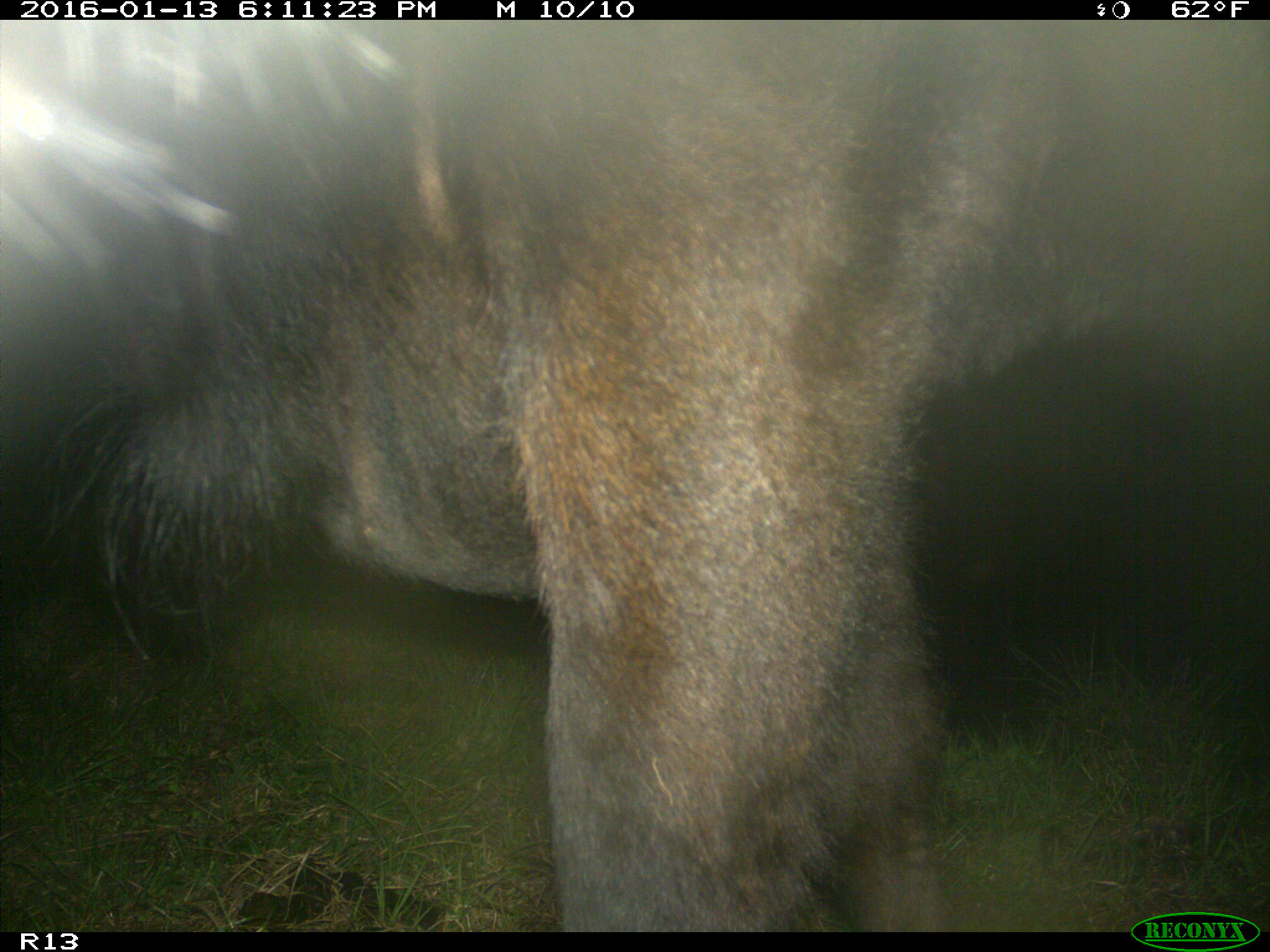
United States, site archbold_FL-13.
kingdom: Animalia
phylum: Chordata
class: Mammalia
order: Artiodactyla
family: Bovidae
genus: Bos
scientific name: Bos taurus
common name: domestic cow